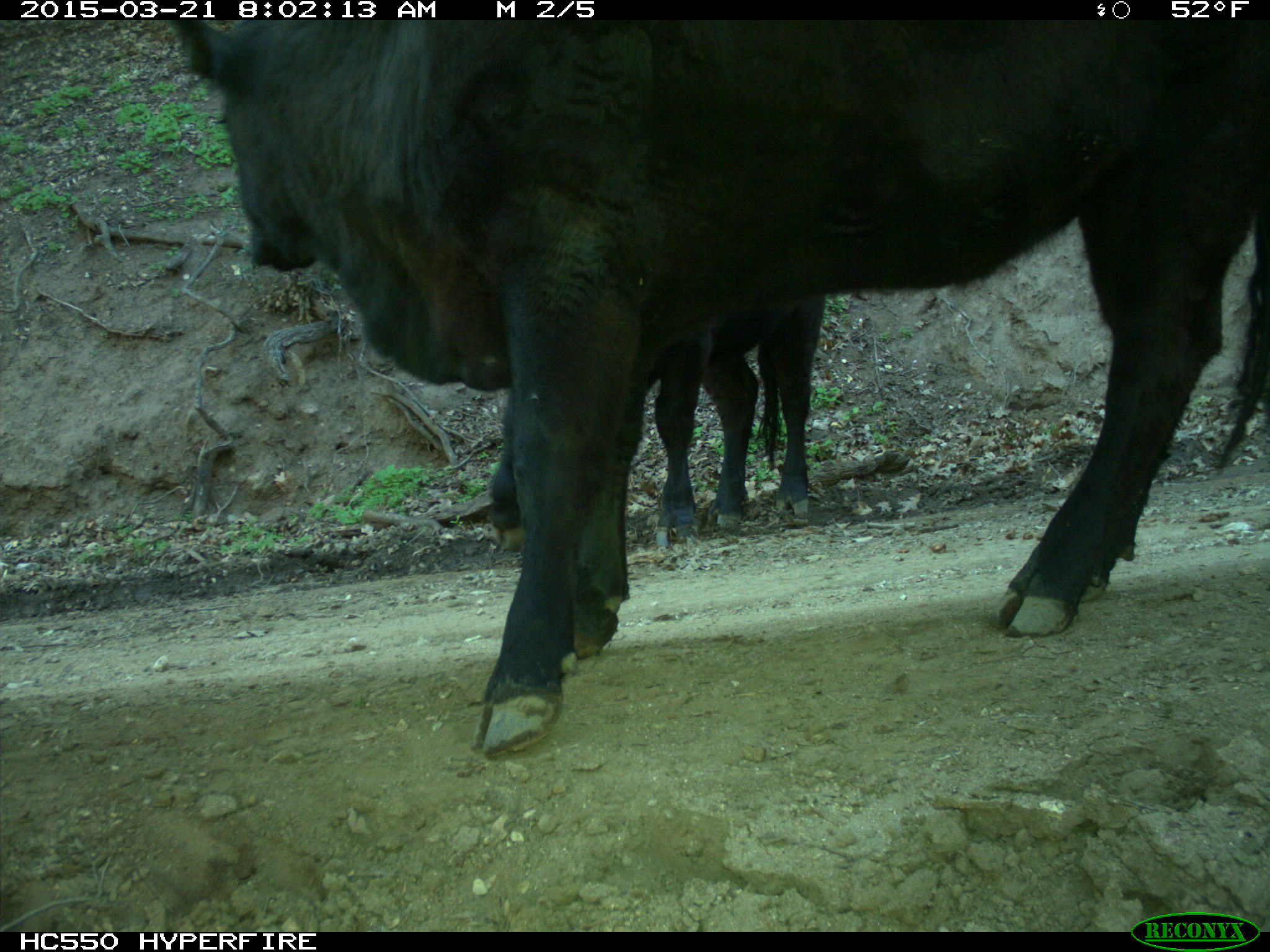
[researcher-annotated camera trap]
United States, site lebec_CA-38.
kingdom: Animalia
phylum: Chordata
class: Mammalia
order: Artiodactyla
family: Bovidae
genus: Bos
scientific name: Bos taurus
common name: domestic cow